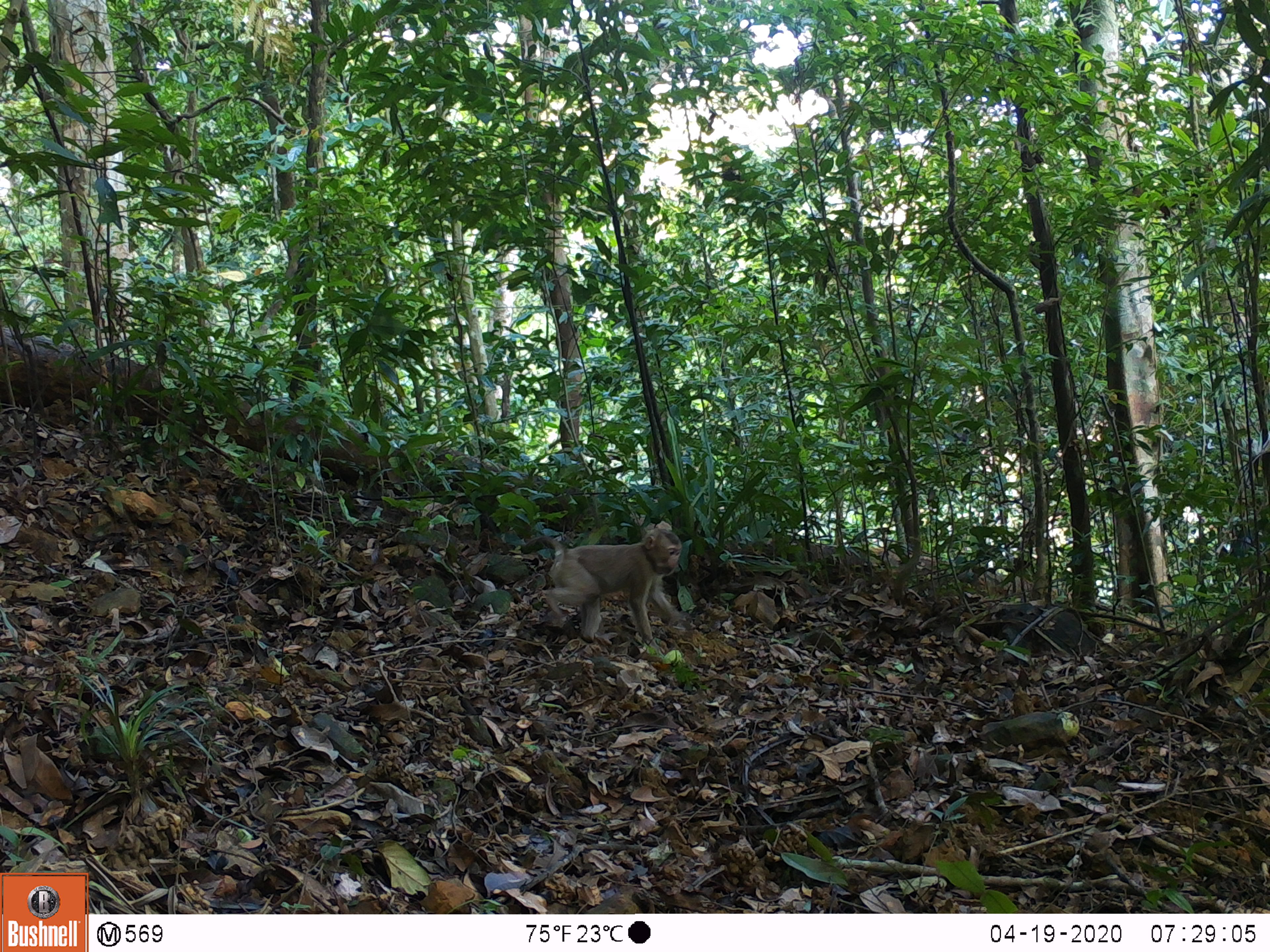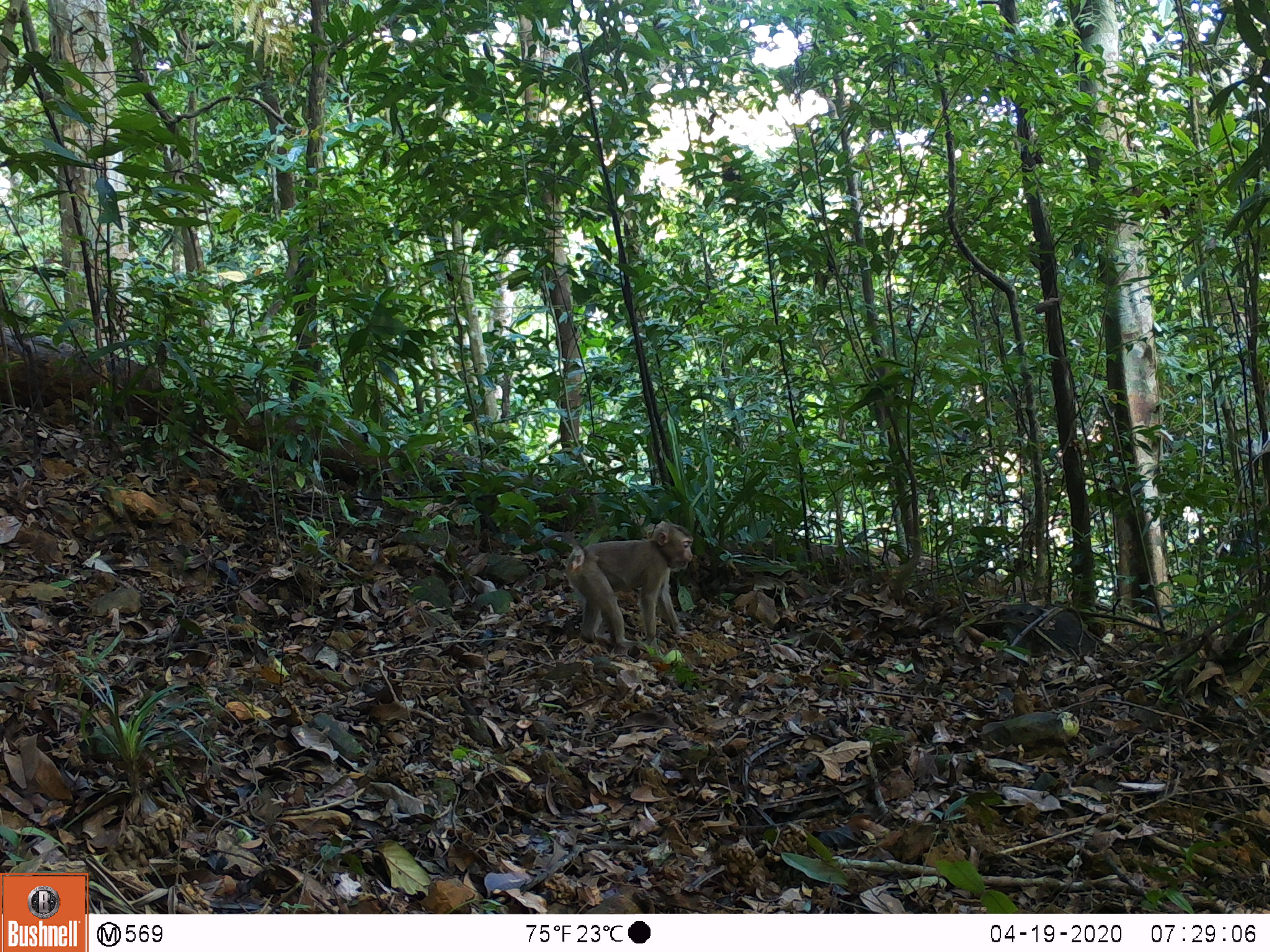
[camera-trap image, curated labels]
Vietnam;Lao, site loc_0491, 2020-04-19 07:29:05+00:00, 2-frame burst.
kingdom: Animalia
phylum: Chordata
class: Mammalia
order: Primates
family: Cercopithecidae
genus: Macaca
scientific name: Macaca nemestrina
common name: pig-tailed macaque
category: pig tailed macaque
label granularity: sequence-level